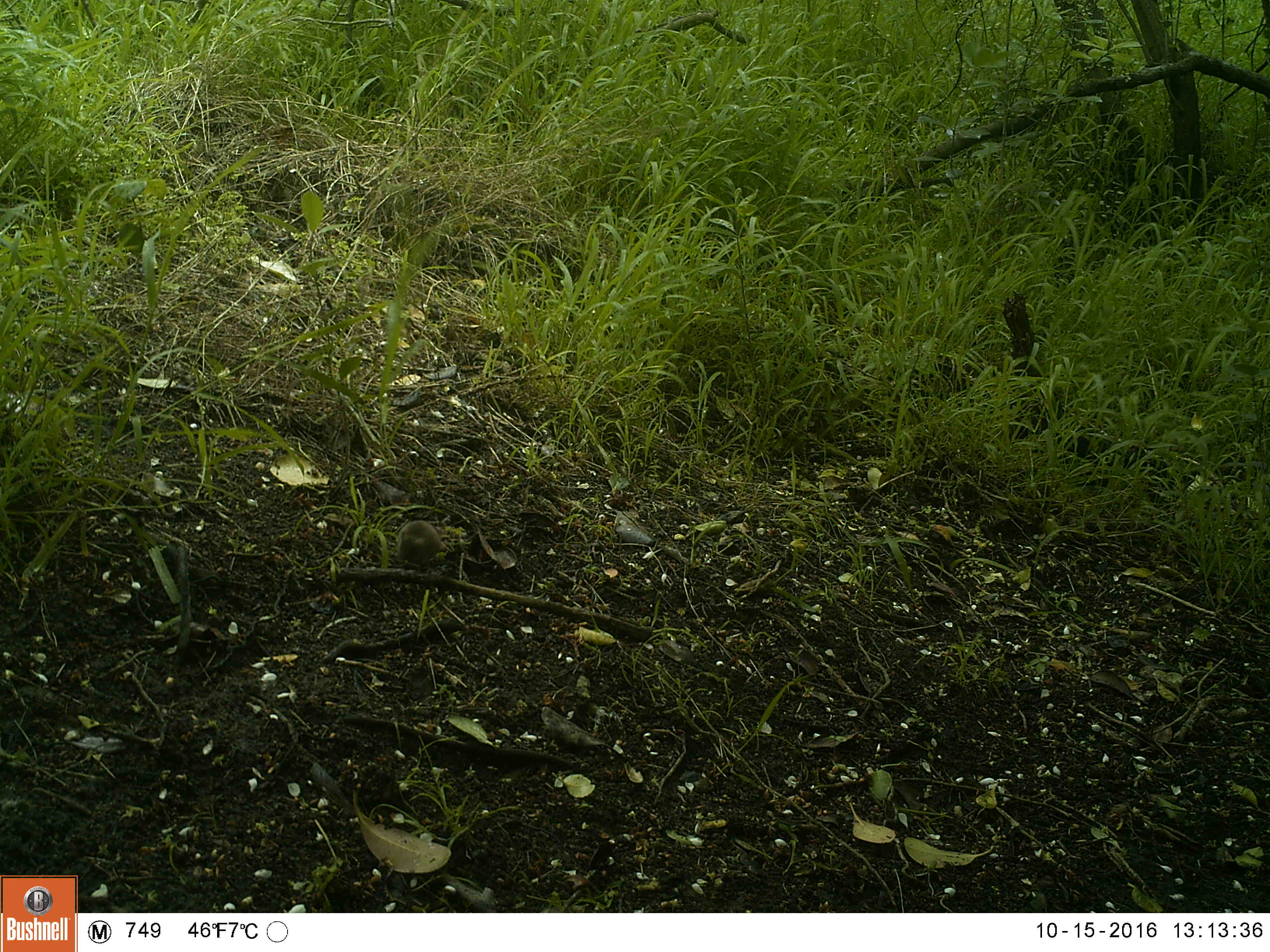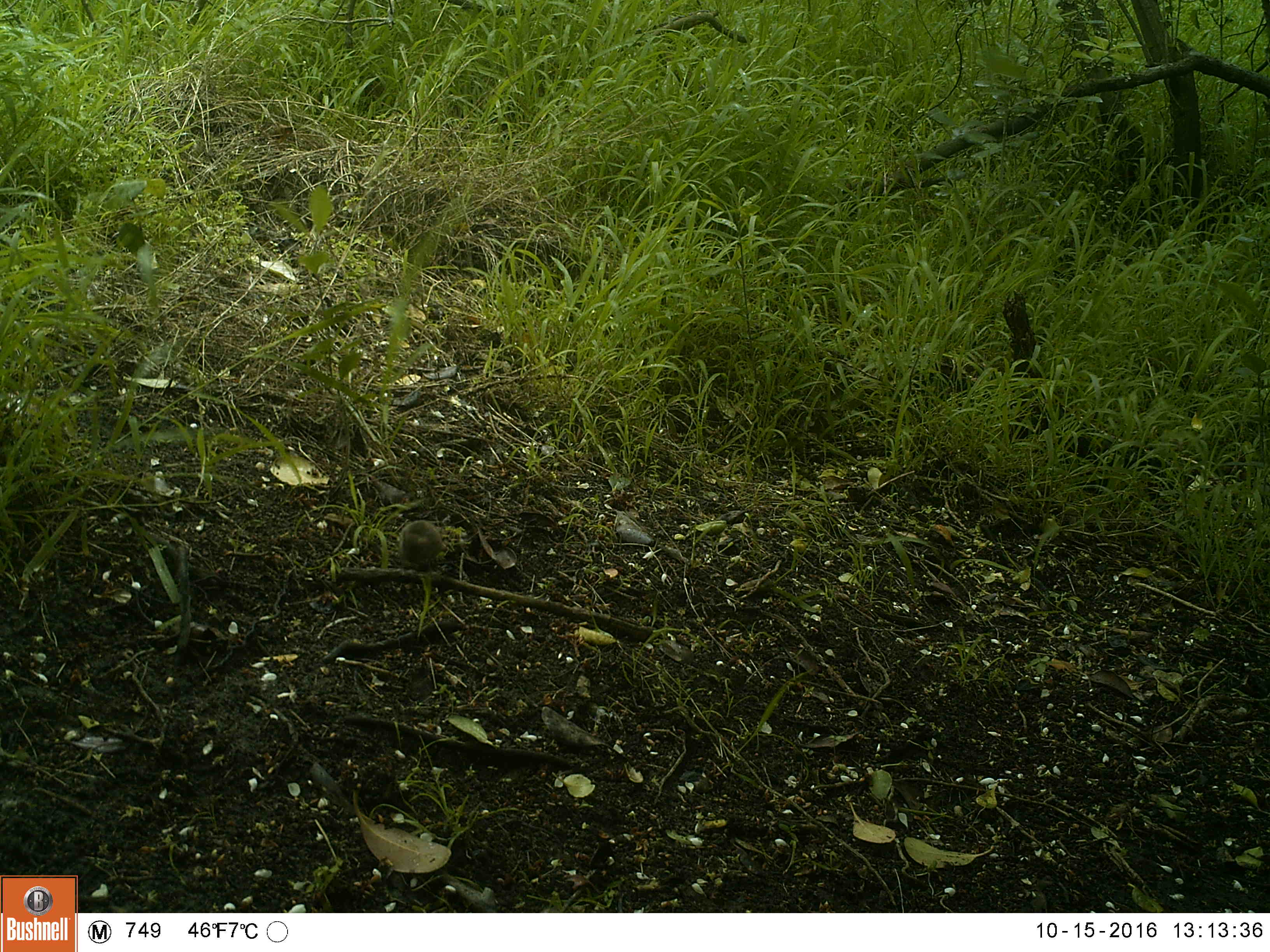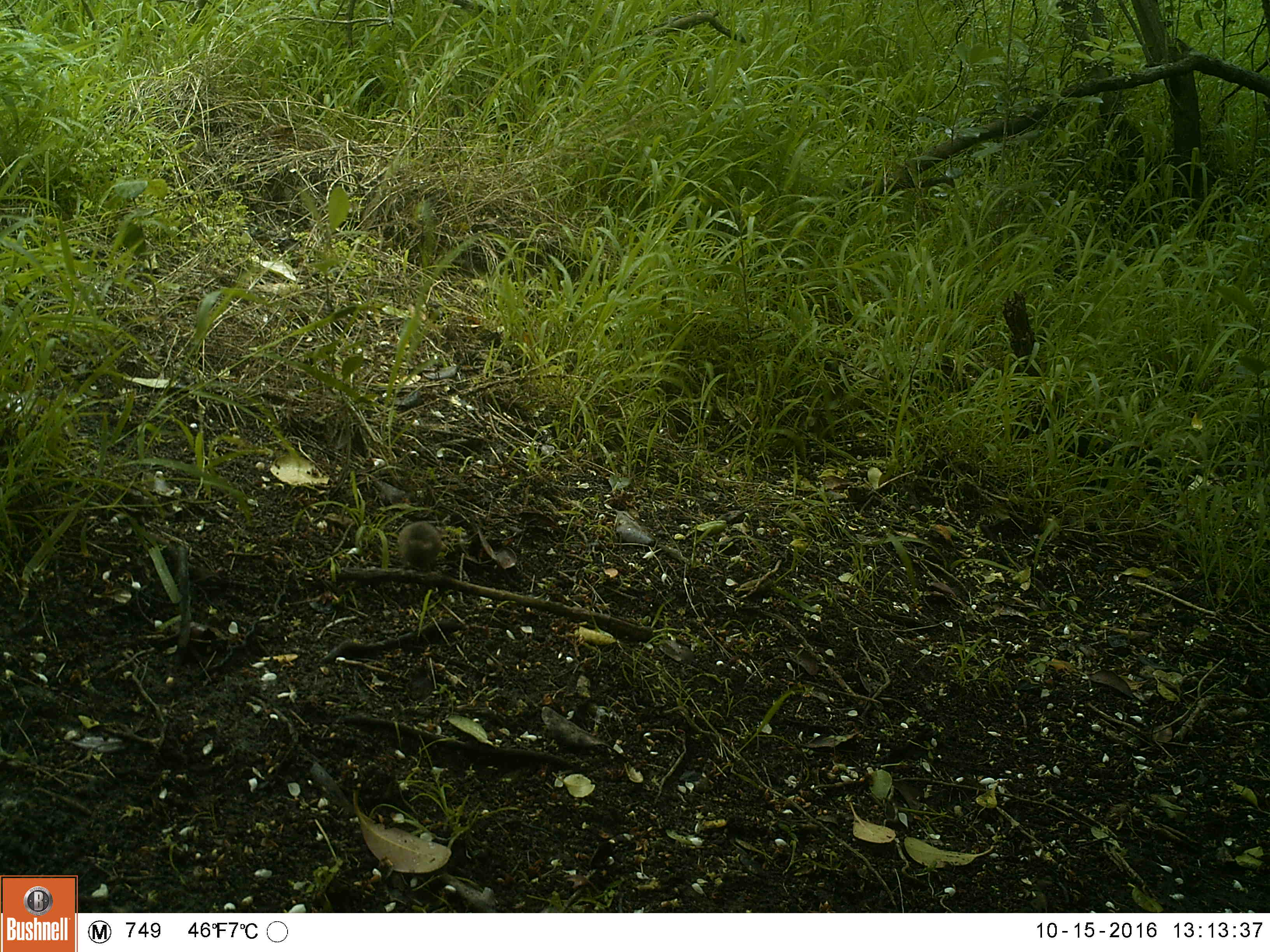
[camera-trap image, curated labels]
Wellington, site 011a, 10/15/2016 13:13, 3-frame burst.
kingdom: Animalia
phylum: Chordata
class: Aves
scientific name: Aves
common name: bird